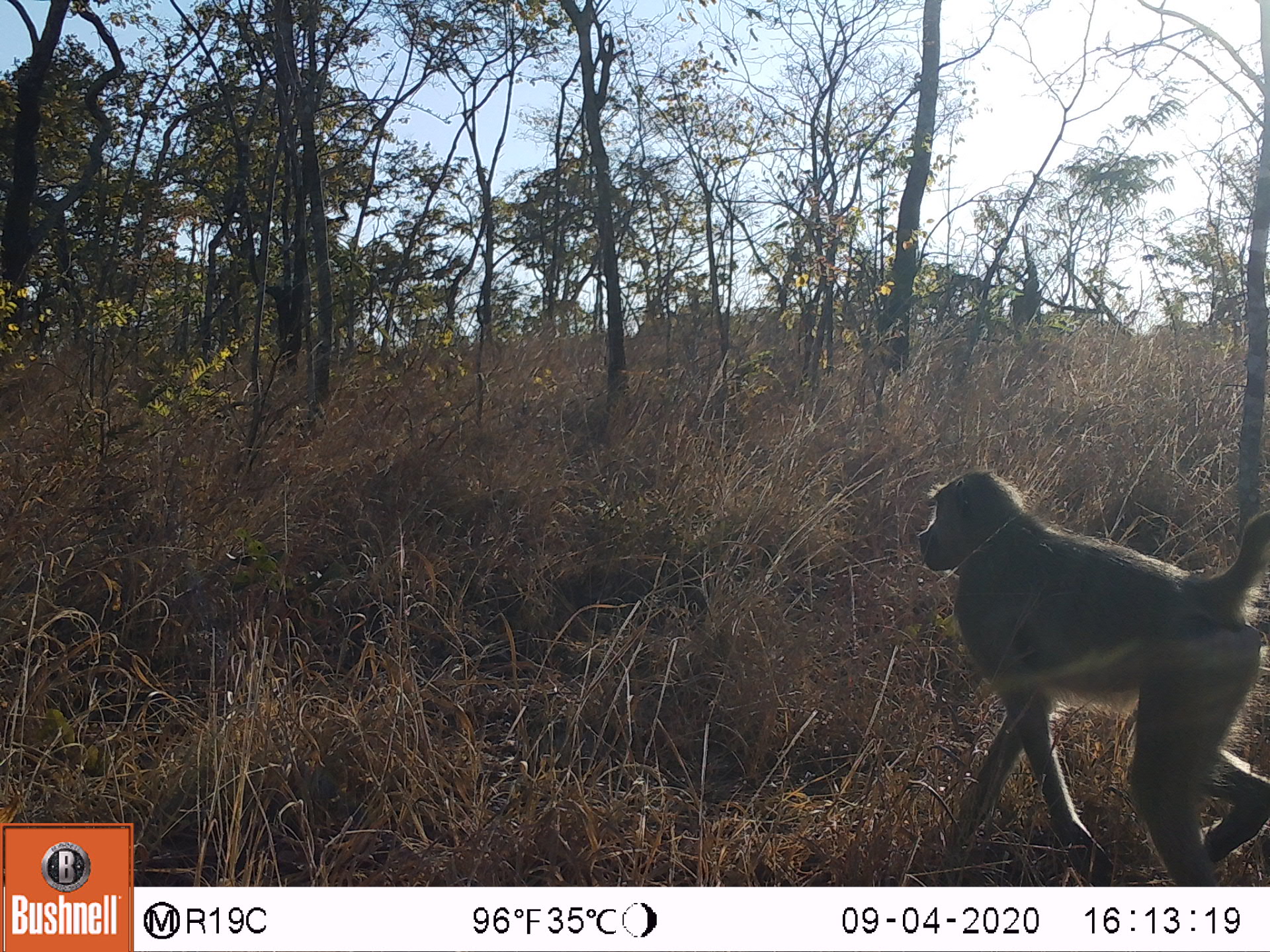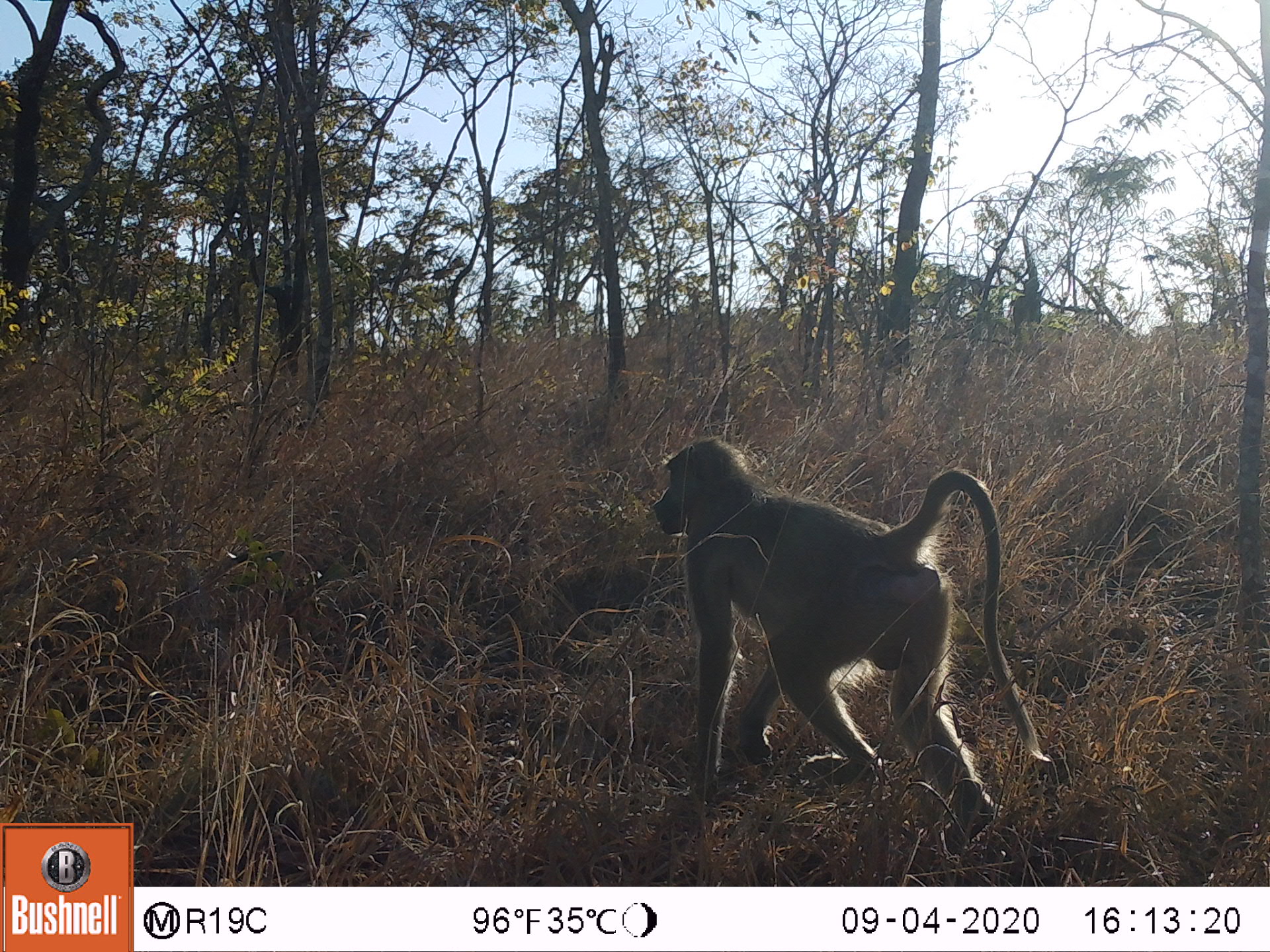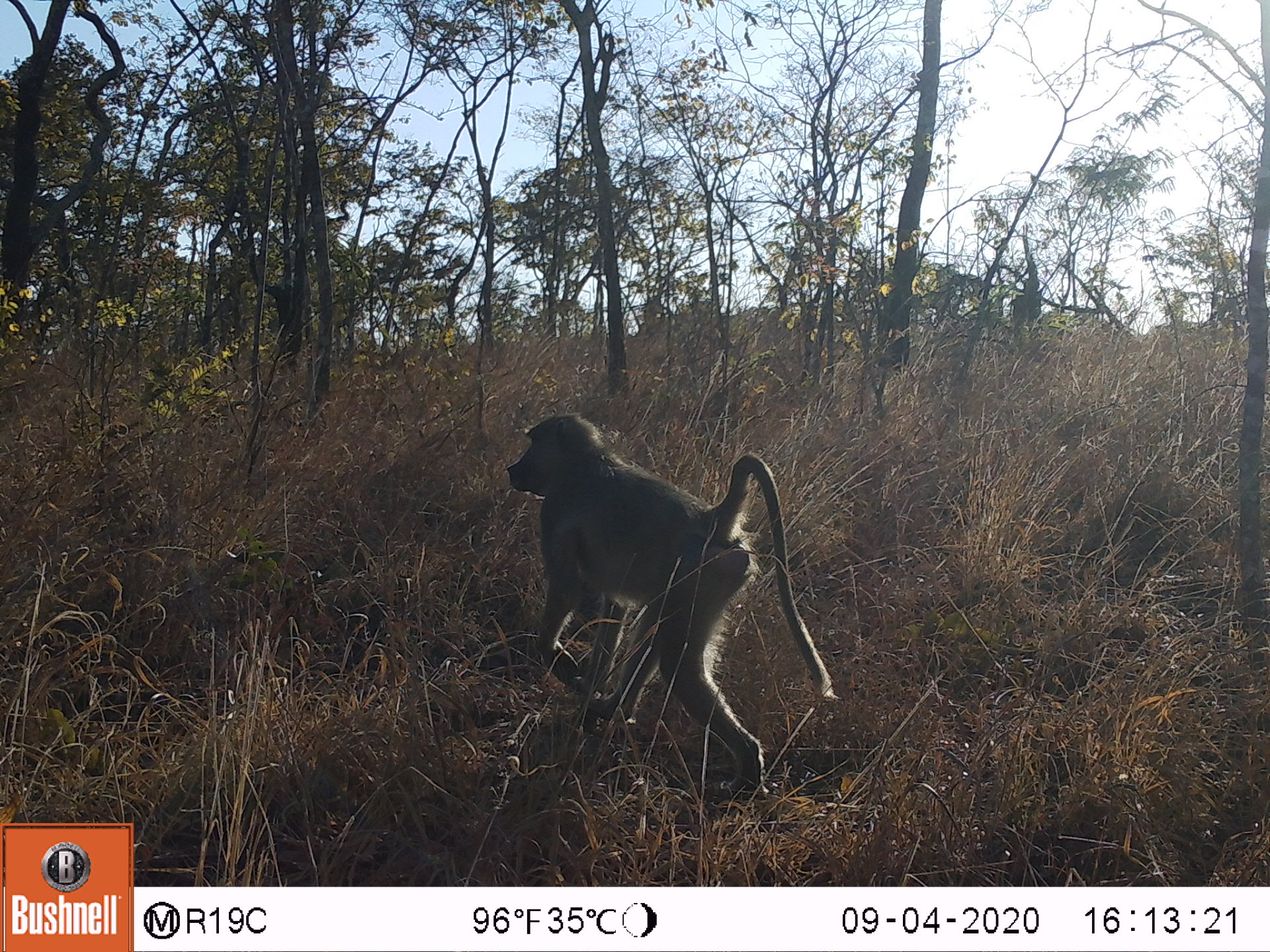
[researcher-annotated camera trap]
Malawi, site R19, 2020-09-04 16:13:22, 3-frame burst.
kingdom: Animalia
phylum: Chordata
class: Mammalia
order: Primates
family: Cercopithecidae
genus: Papio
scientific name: Papio cynocephalus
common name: yellow baboon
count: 1